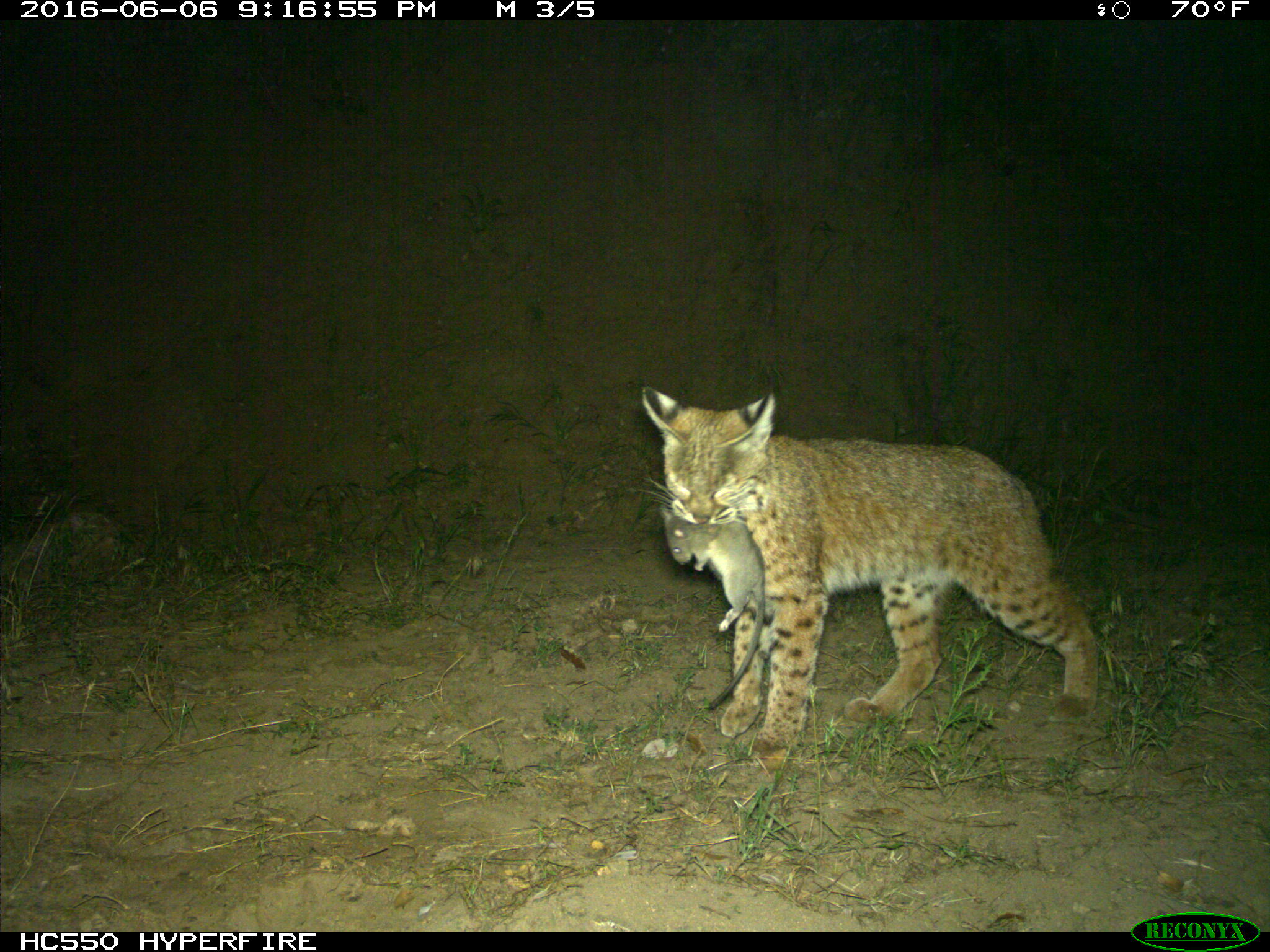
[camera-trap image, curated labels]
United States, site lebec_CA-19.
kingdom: Animalia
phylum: Chordata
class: Mammalia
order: Carnivora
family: Felidae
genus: Lynx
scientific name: Lynx rufus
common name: bobcat